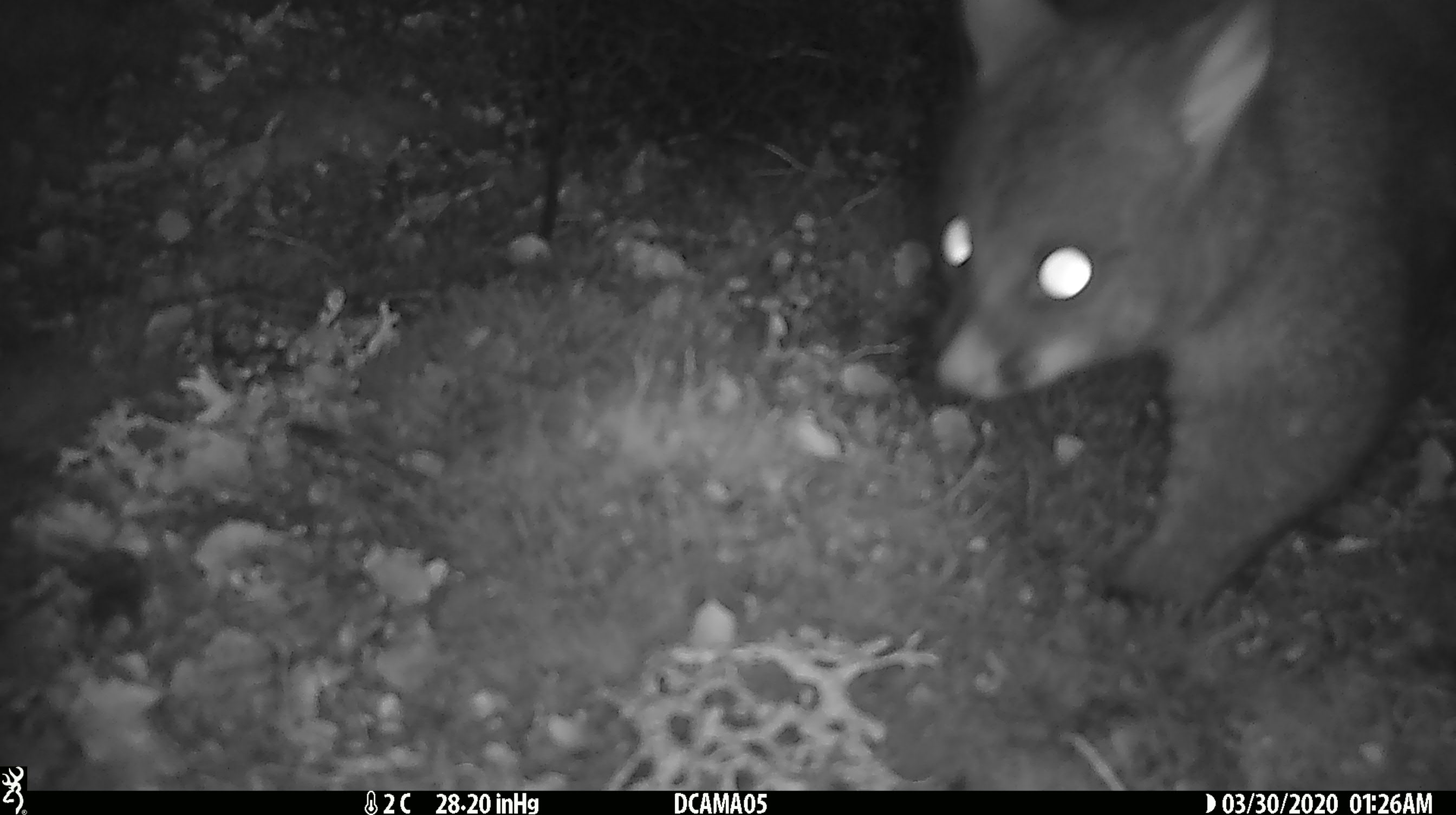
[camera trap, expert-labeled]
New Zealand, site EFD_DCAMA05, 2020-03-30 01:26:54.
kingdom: Animalia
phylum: Chordata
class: Mammalia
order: Diprotodontia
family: Phalangeridae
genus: Trichosurus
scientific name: Trichosurus vulpecula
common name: common brushtail possum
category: possum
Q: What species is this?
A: Possum (common brushtail possum) (Trichosurus vulpecula).